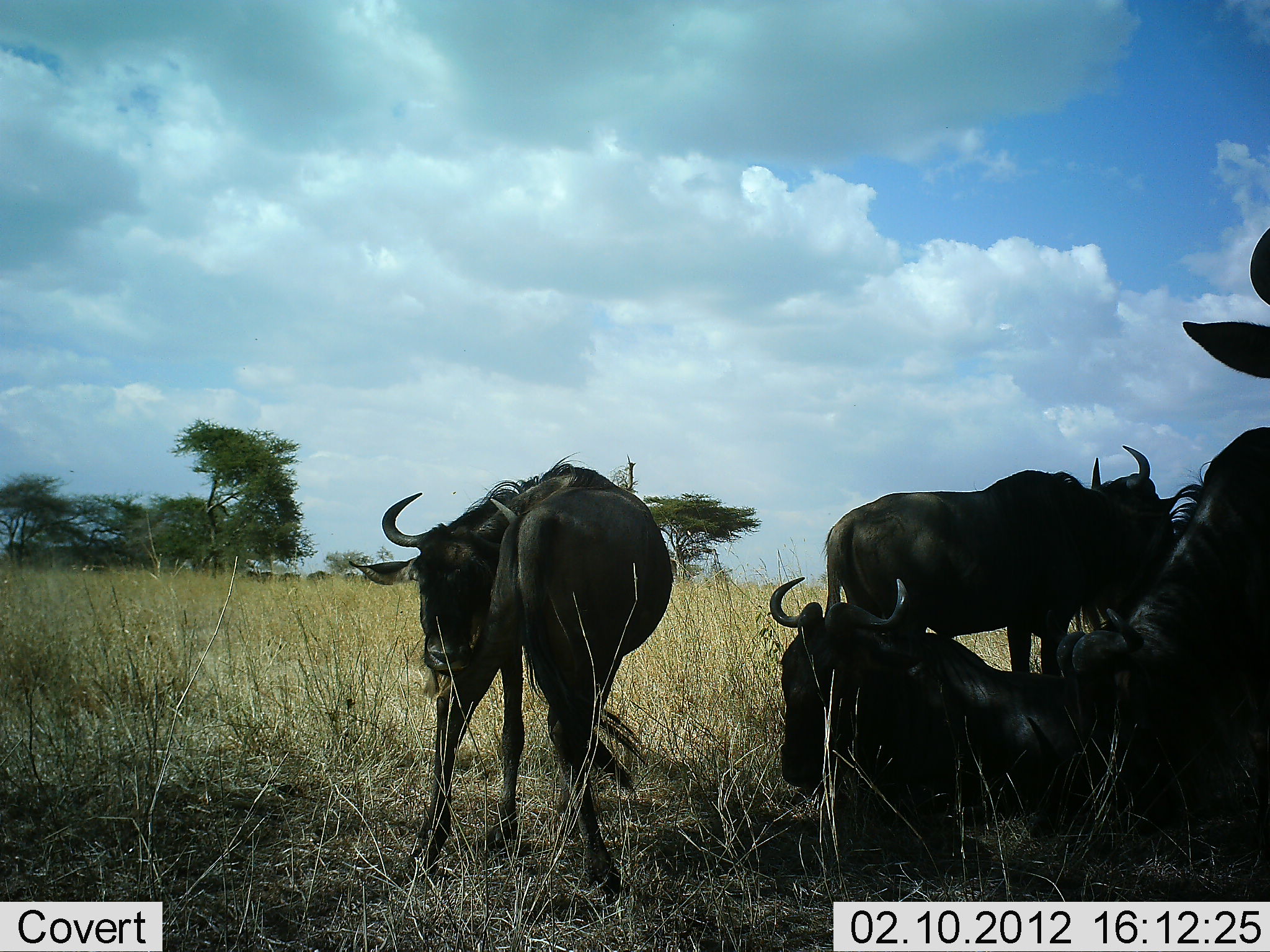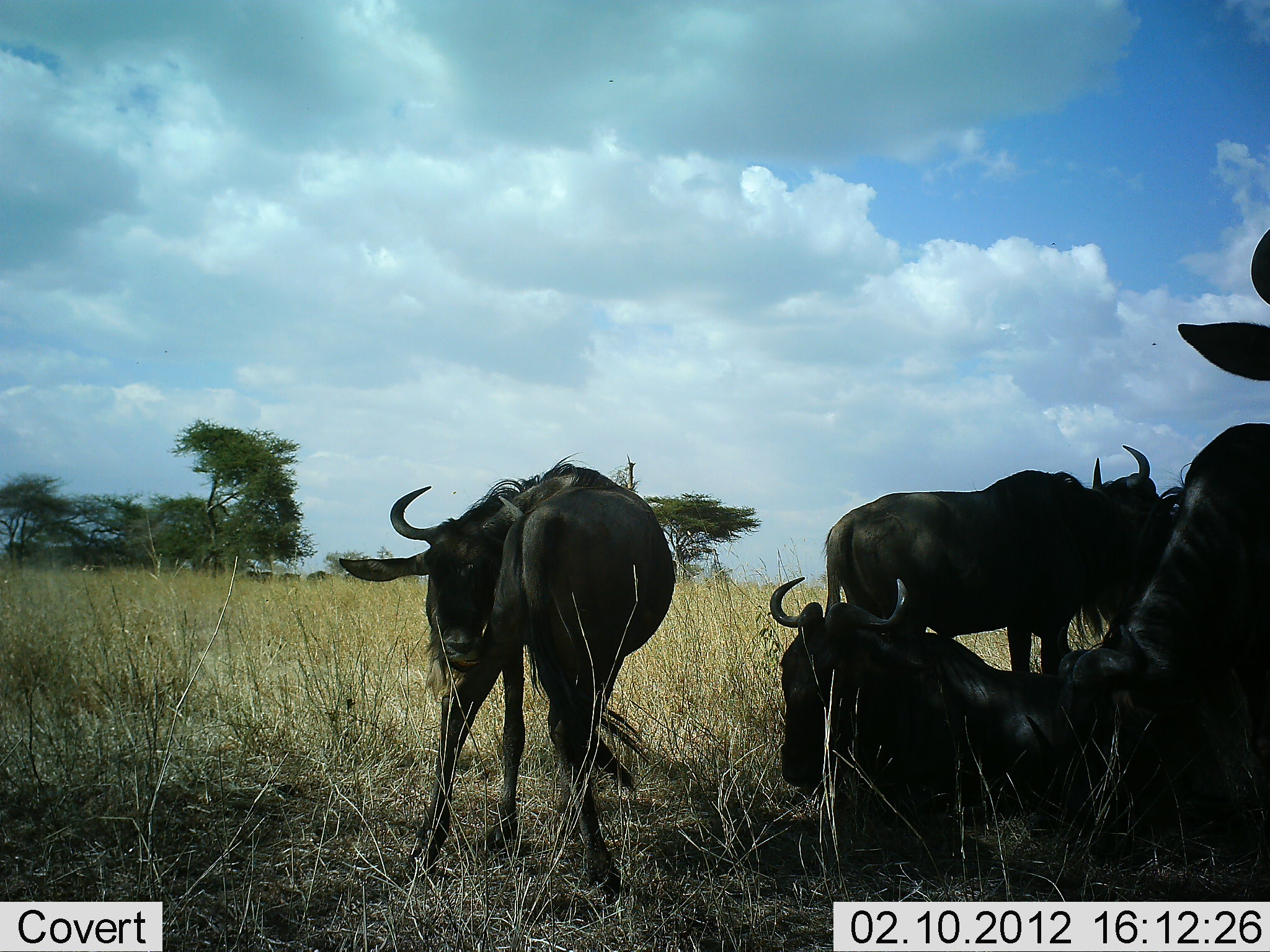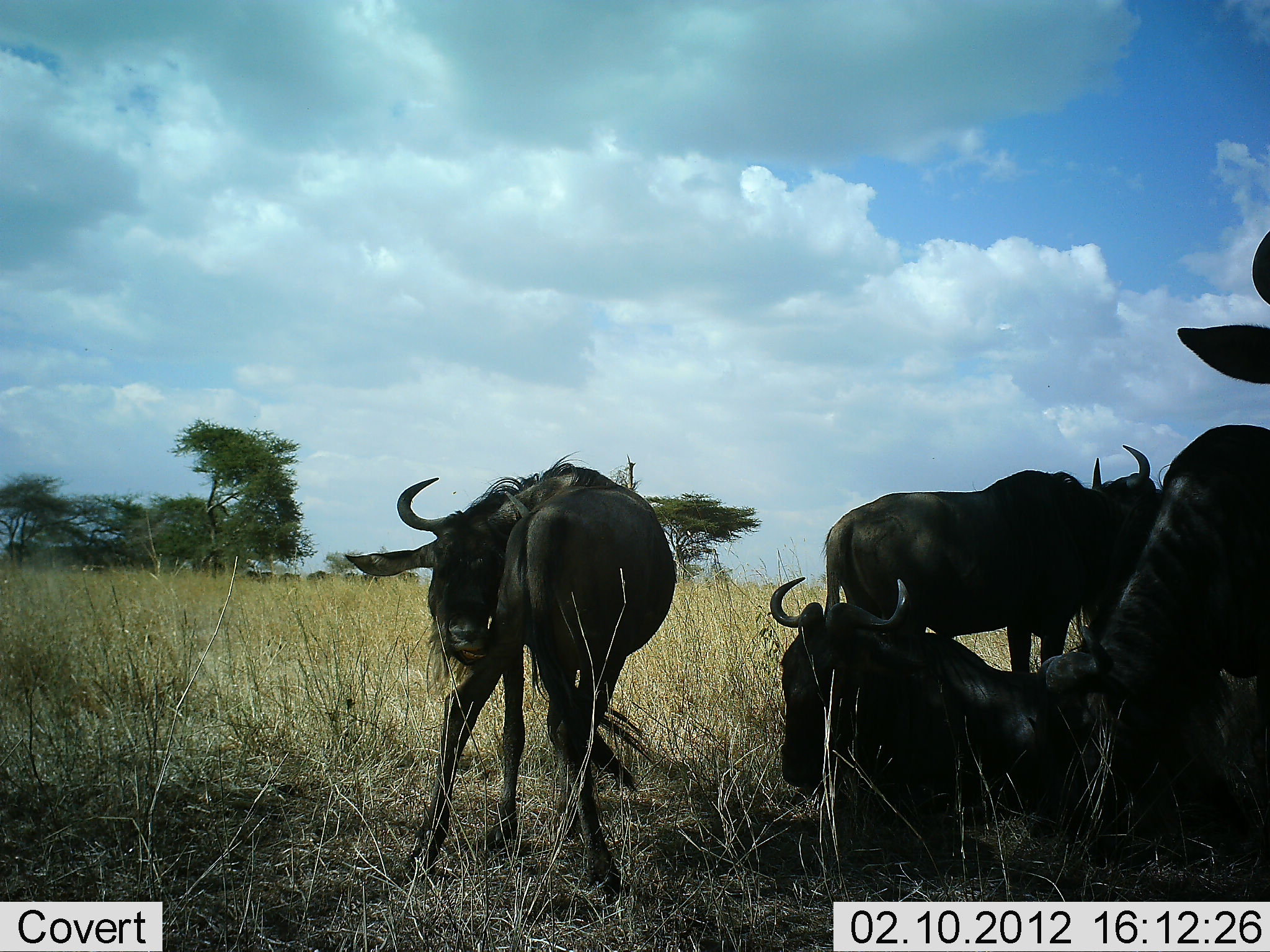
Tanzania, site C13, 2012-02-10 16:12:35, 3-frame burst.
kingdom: Animalia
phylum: Chordata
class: Mammalia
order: Artiodactyla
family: Bovidae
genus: Connochaetes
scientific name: Connochaetes taurinus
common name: blue wildebeest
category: wildebeest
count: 5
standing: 81%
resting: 90%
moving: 0%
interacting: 5%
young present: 0%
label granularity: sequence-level